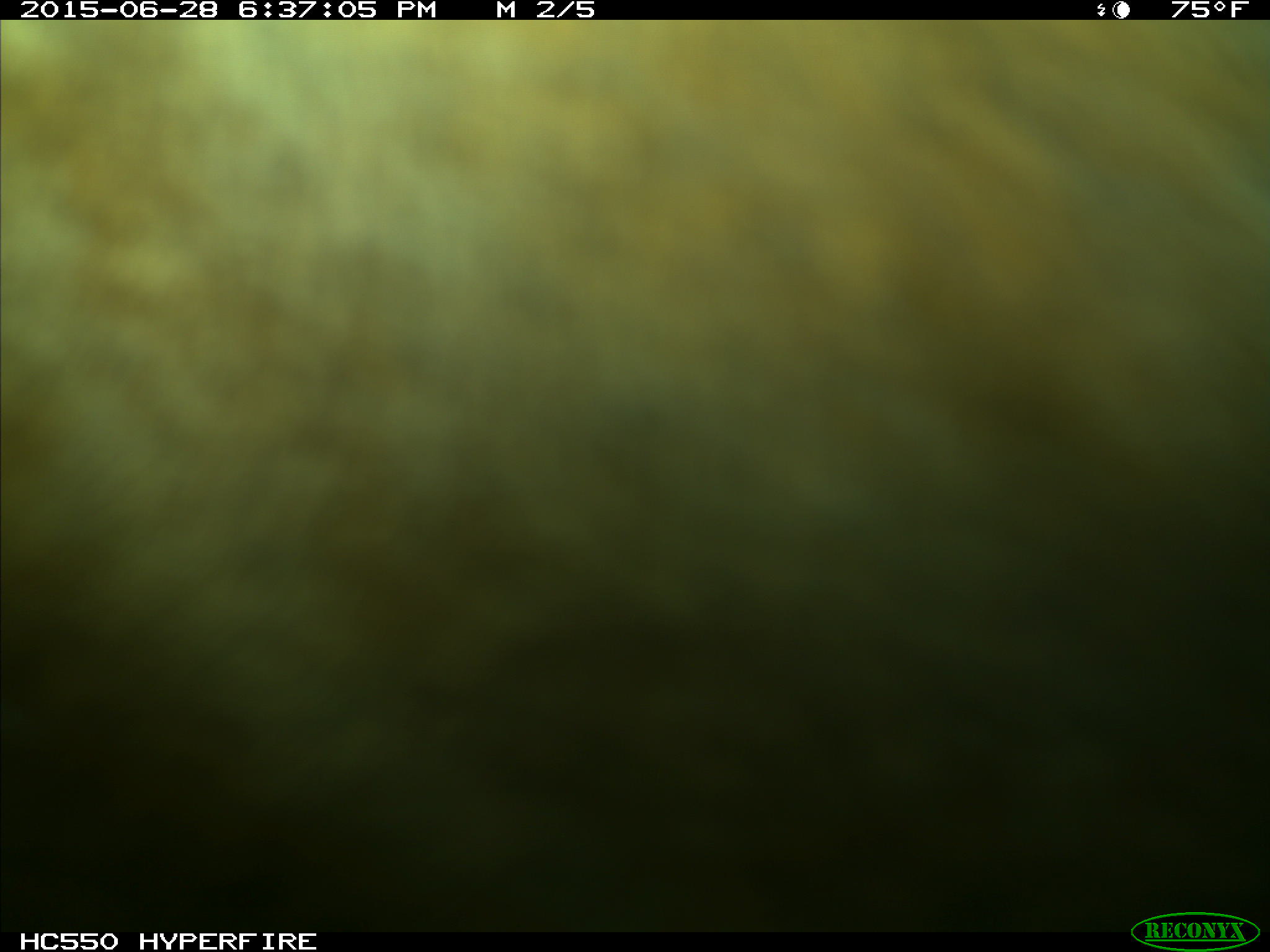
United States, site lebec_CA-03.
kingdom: Animalia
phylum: Chordata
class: Mammalia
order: Artiodactyla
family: Bovidae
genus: Bos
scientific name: Bos taurus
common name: domestic cow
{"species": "Bos taurus (domestic cow)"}